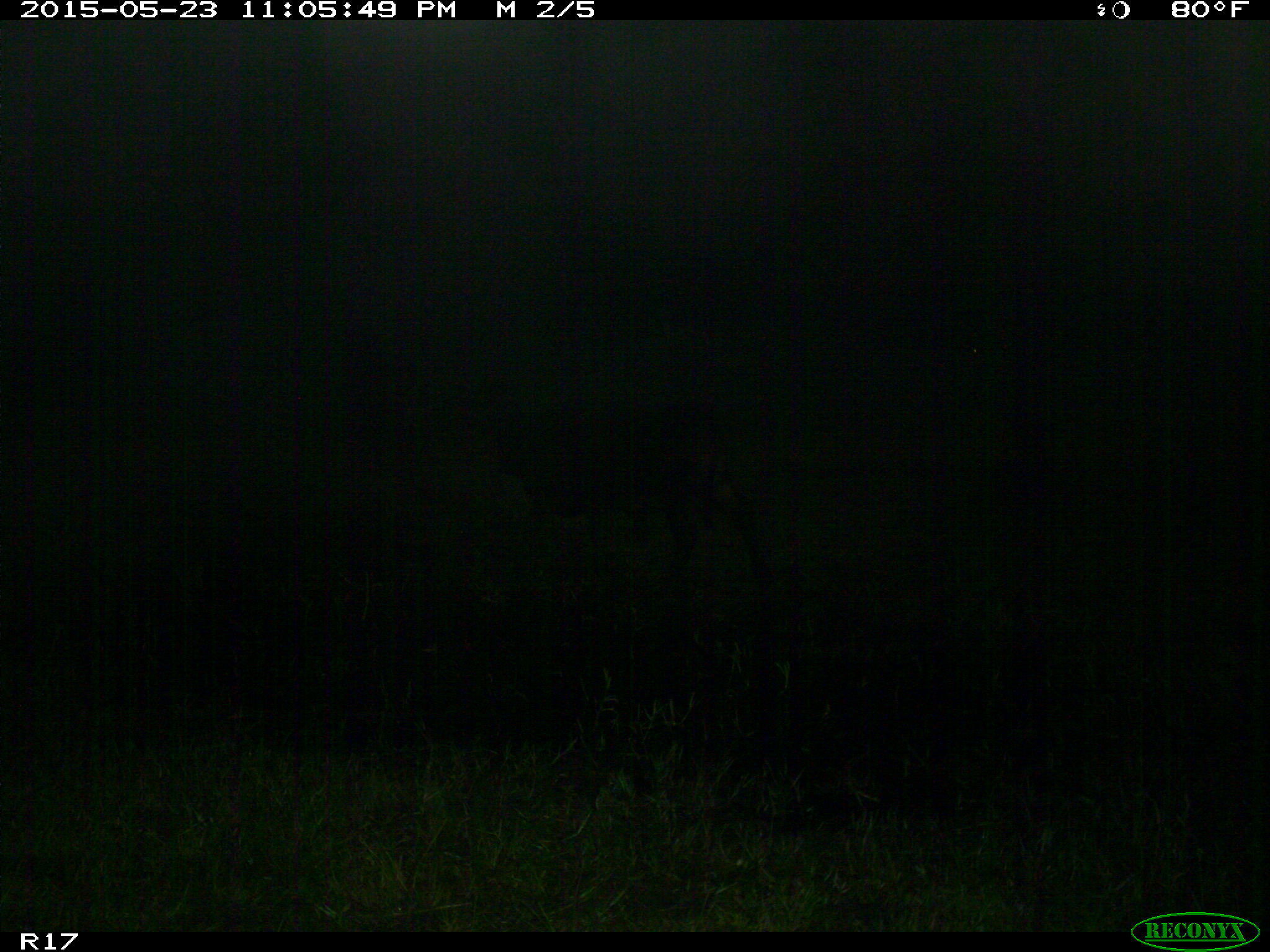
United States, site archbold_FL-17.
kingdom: Animalia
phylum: Chordata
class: Mammalia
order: Artiodactyla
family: Bovidae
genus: Bos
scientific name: Bos taurus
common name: domestic cow